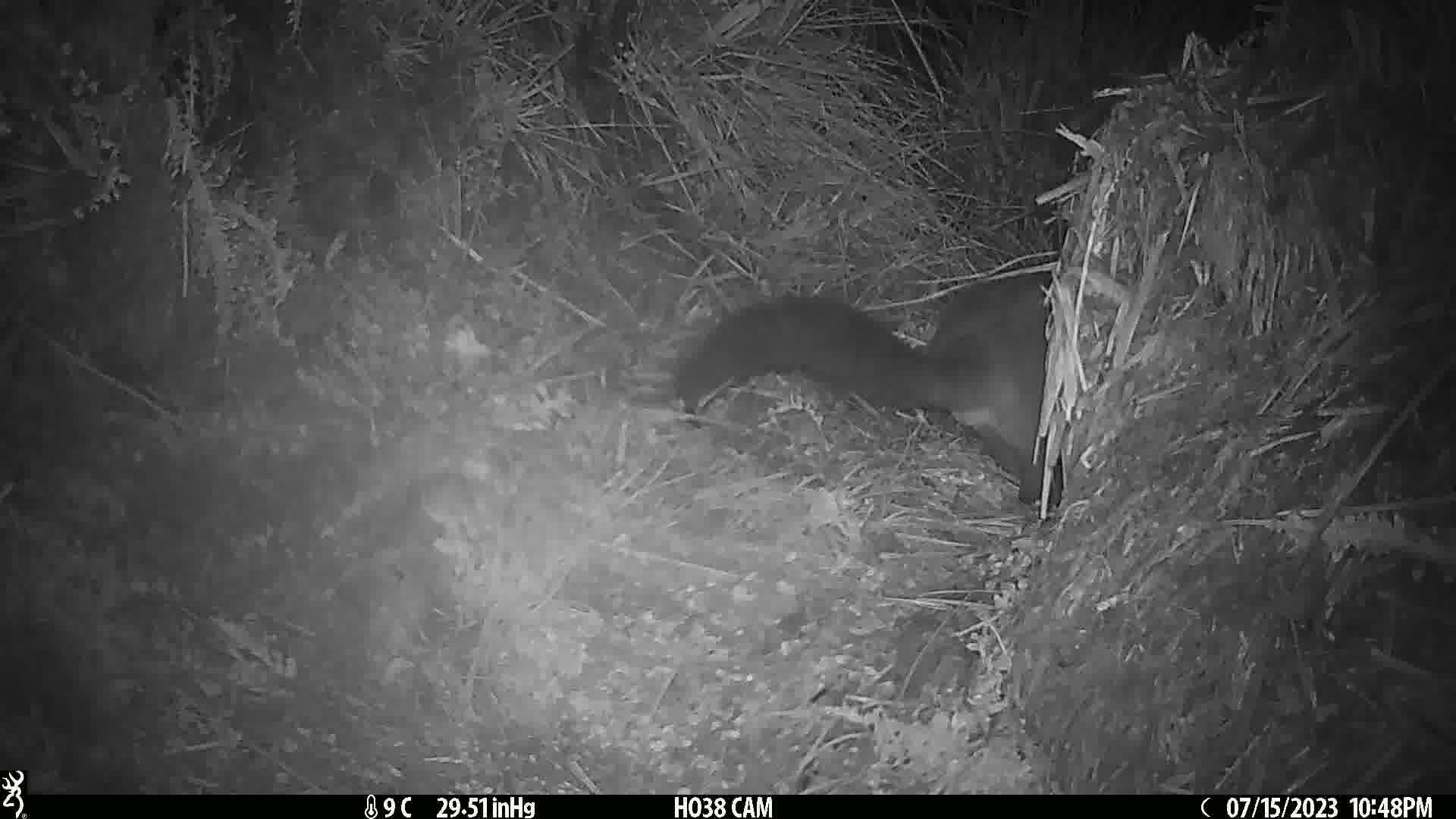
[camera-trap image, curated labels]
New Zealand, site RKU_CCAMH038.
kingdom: Animalia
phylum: Chordata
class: Mammalia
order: Diprotodontia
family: Phalangeridae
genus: Trichosurus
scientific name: Trichosurus vulpecula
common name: common brushtail possum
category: possum